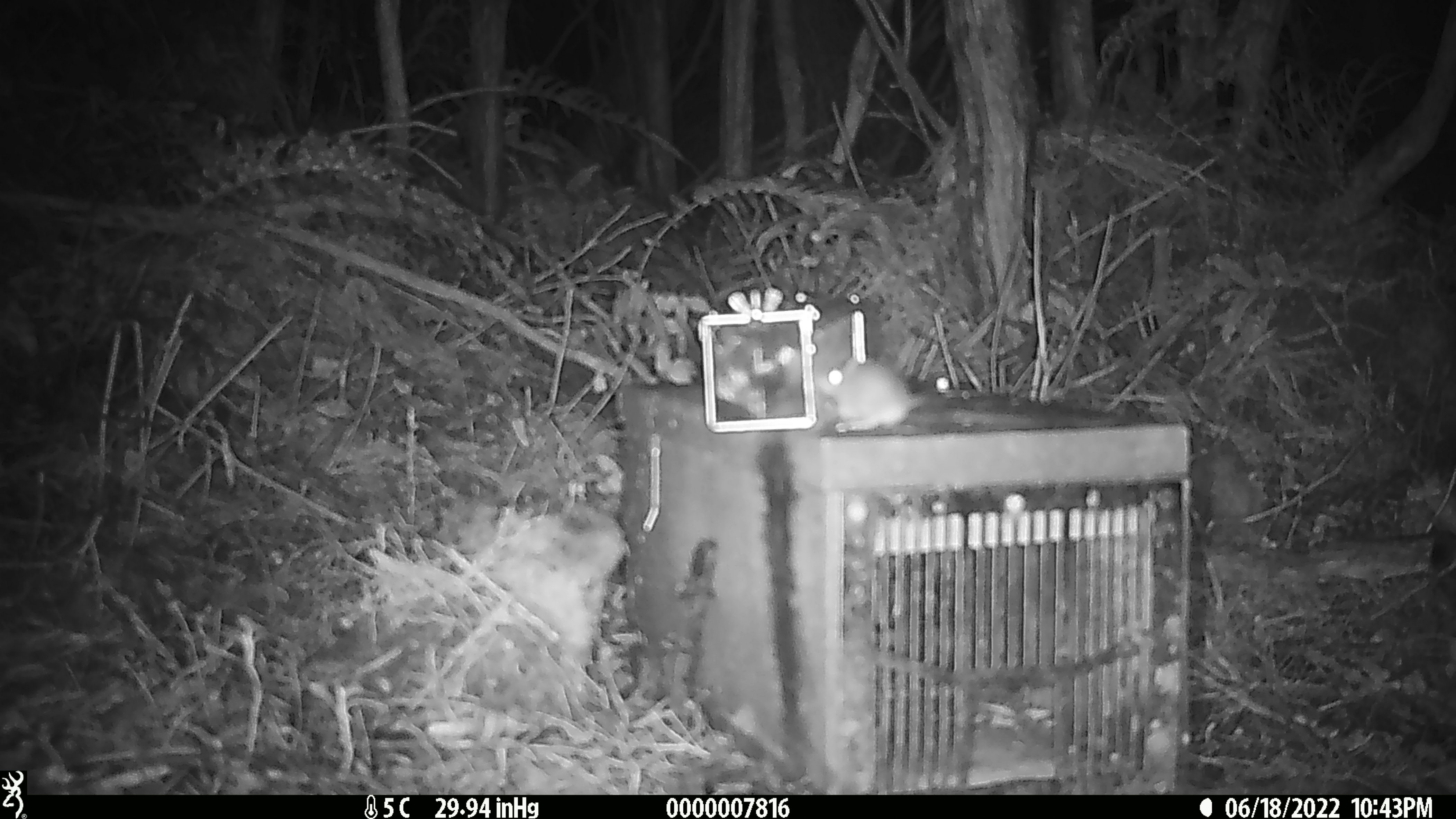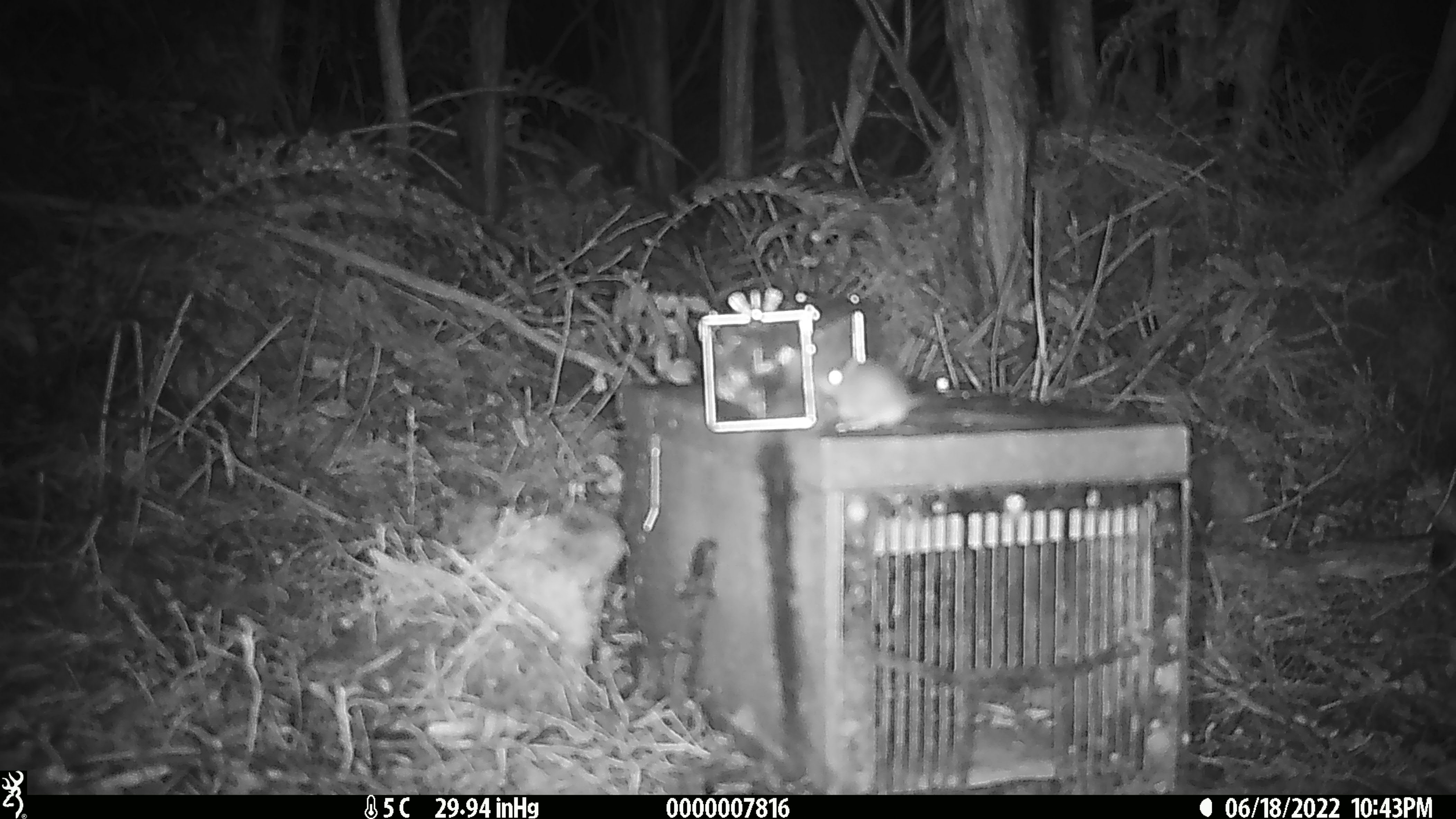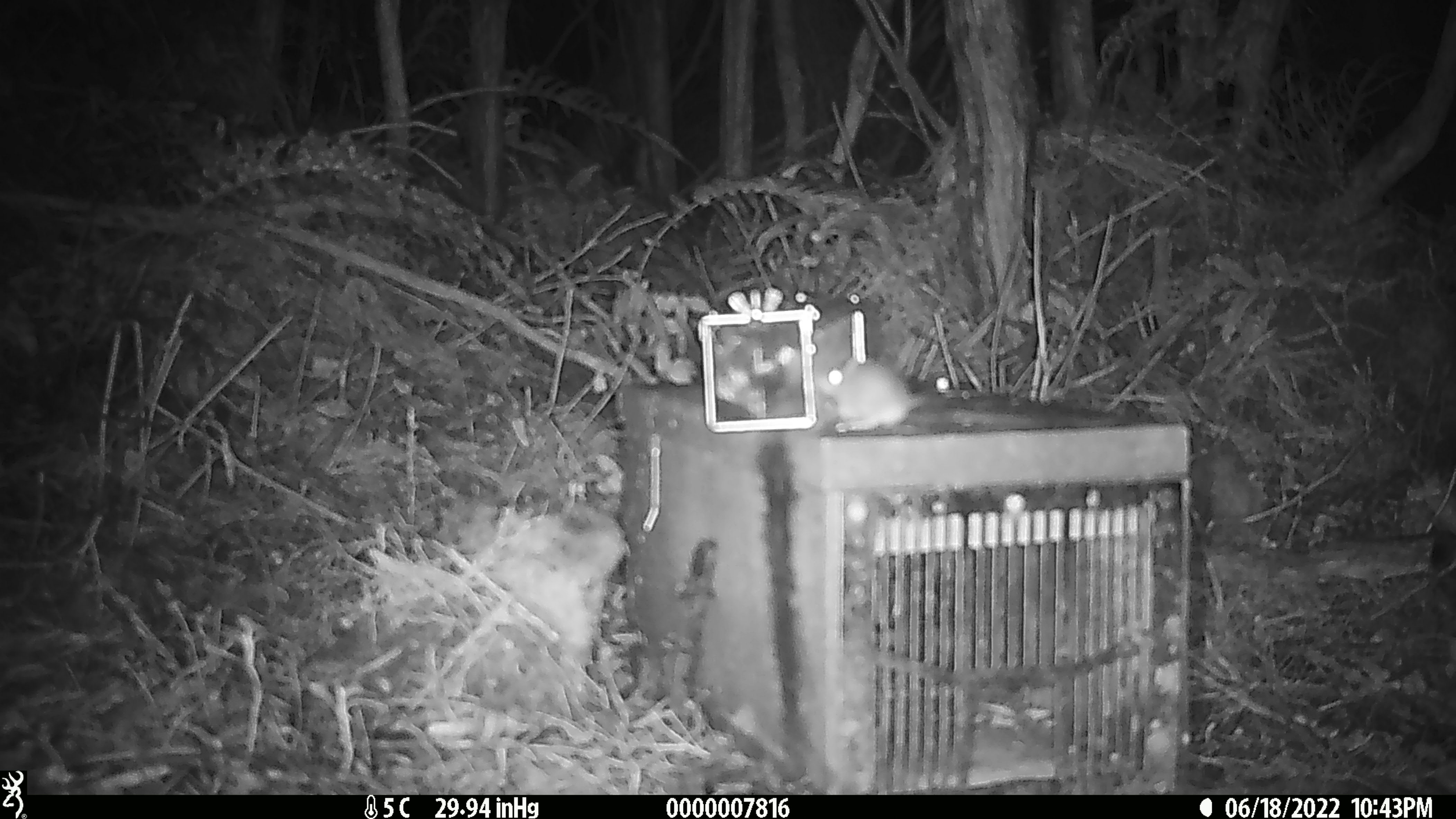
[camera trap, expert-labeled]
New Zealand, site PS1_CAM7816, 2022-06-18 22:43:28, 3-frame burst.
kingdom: Animalia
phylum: Chordata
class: Mammalia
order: Rodentia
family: Muridae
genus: Mus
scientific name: Mus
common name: mouse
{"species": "mouse (Mus)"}